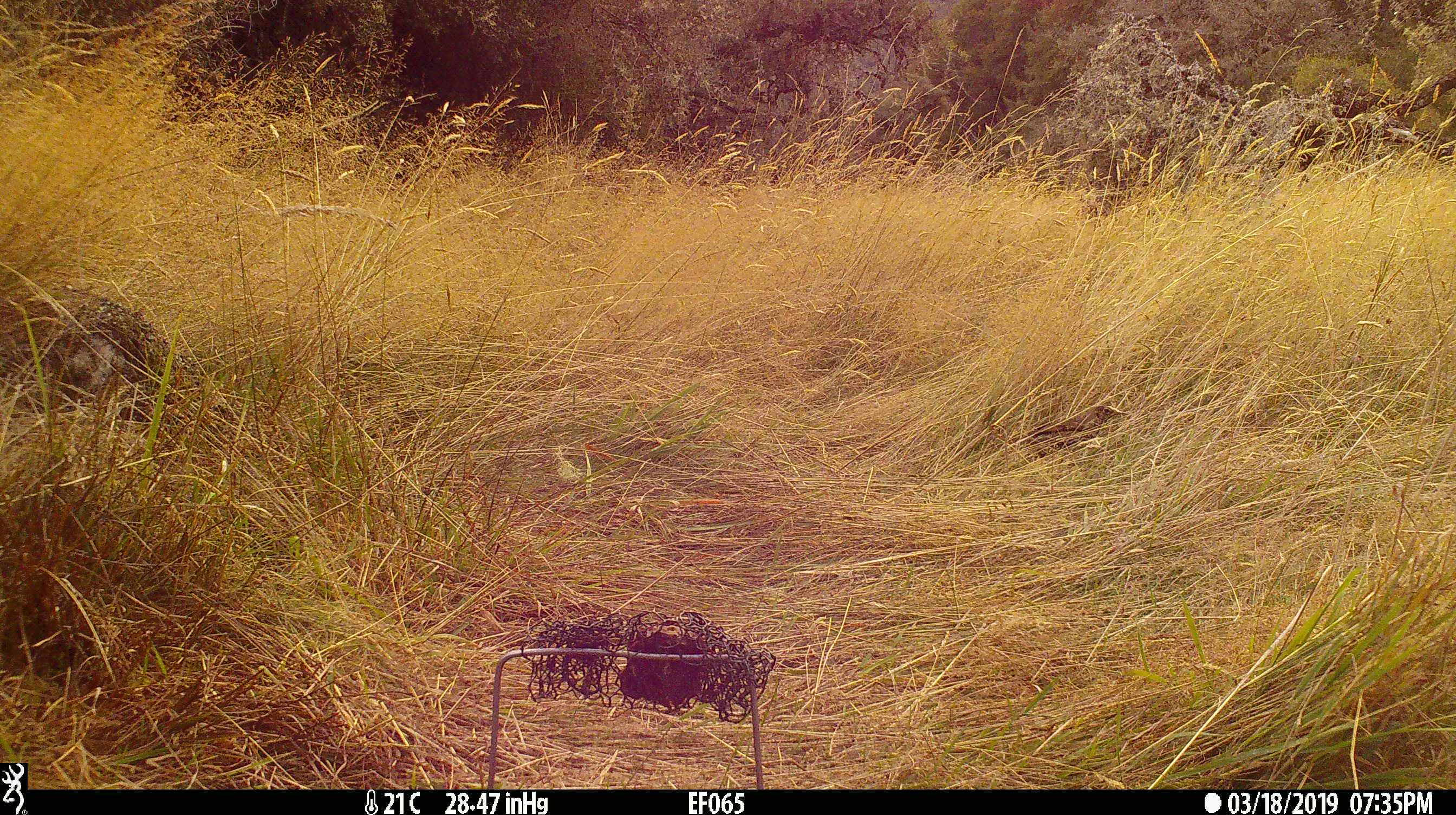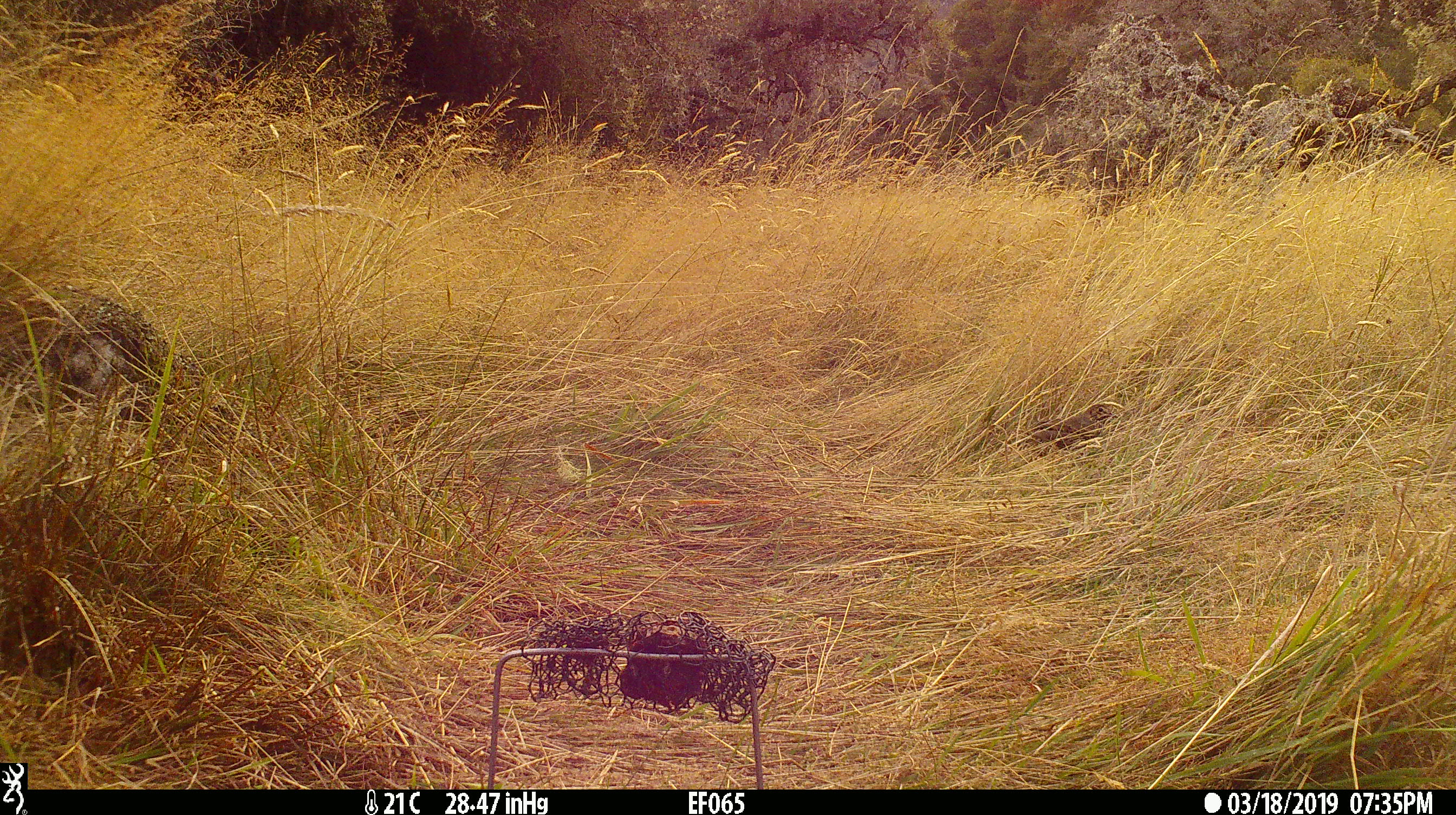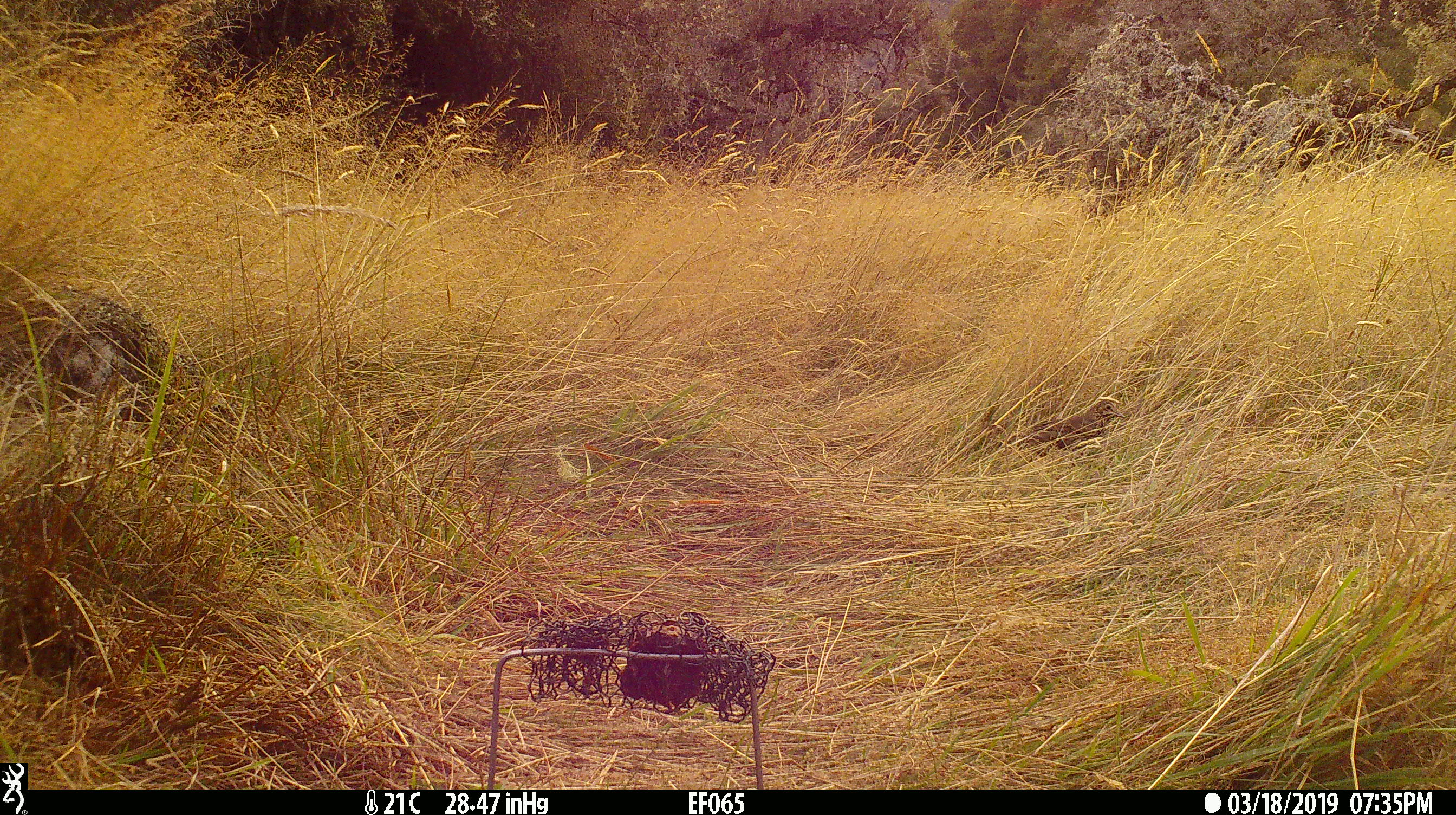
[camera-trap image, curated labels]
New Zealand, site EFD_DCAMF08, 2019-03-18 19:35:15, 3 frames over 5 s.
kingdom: Animalia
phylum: Chordata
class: Aves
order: Passeriformes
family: Turdidae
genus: Turdus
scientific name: Turdus philomelos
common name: song thrush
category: thrush